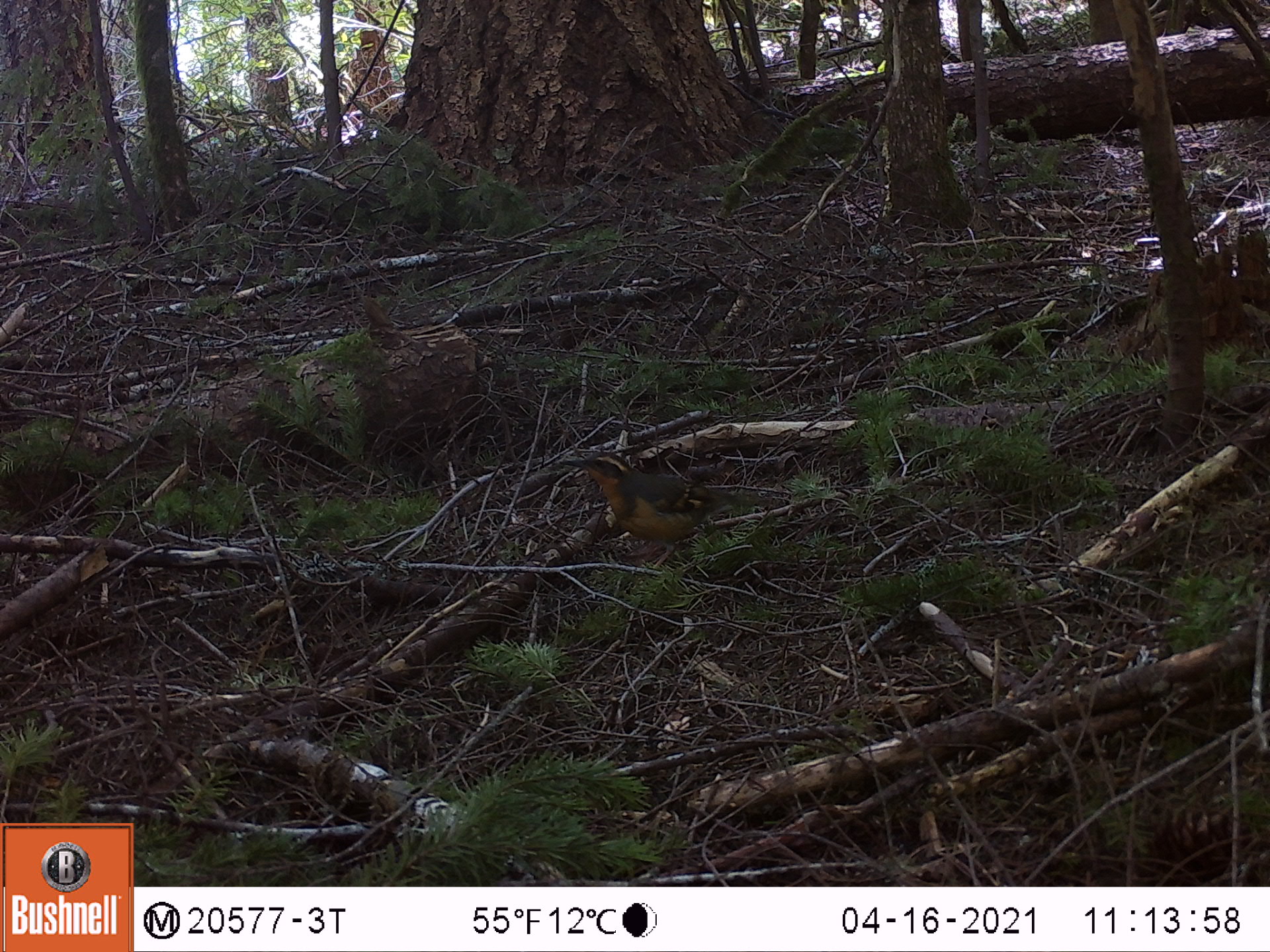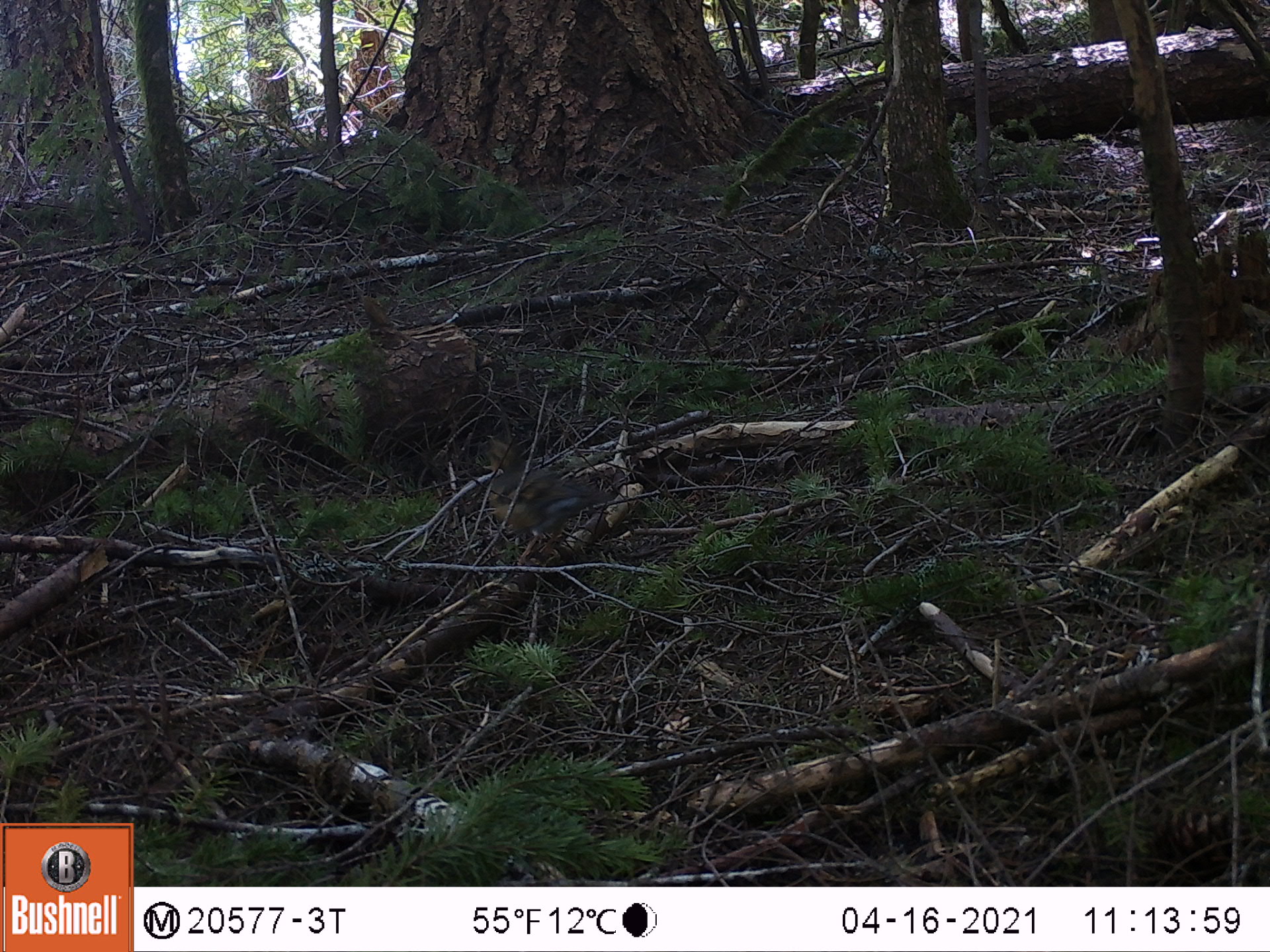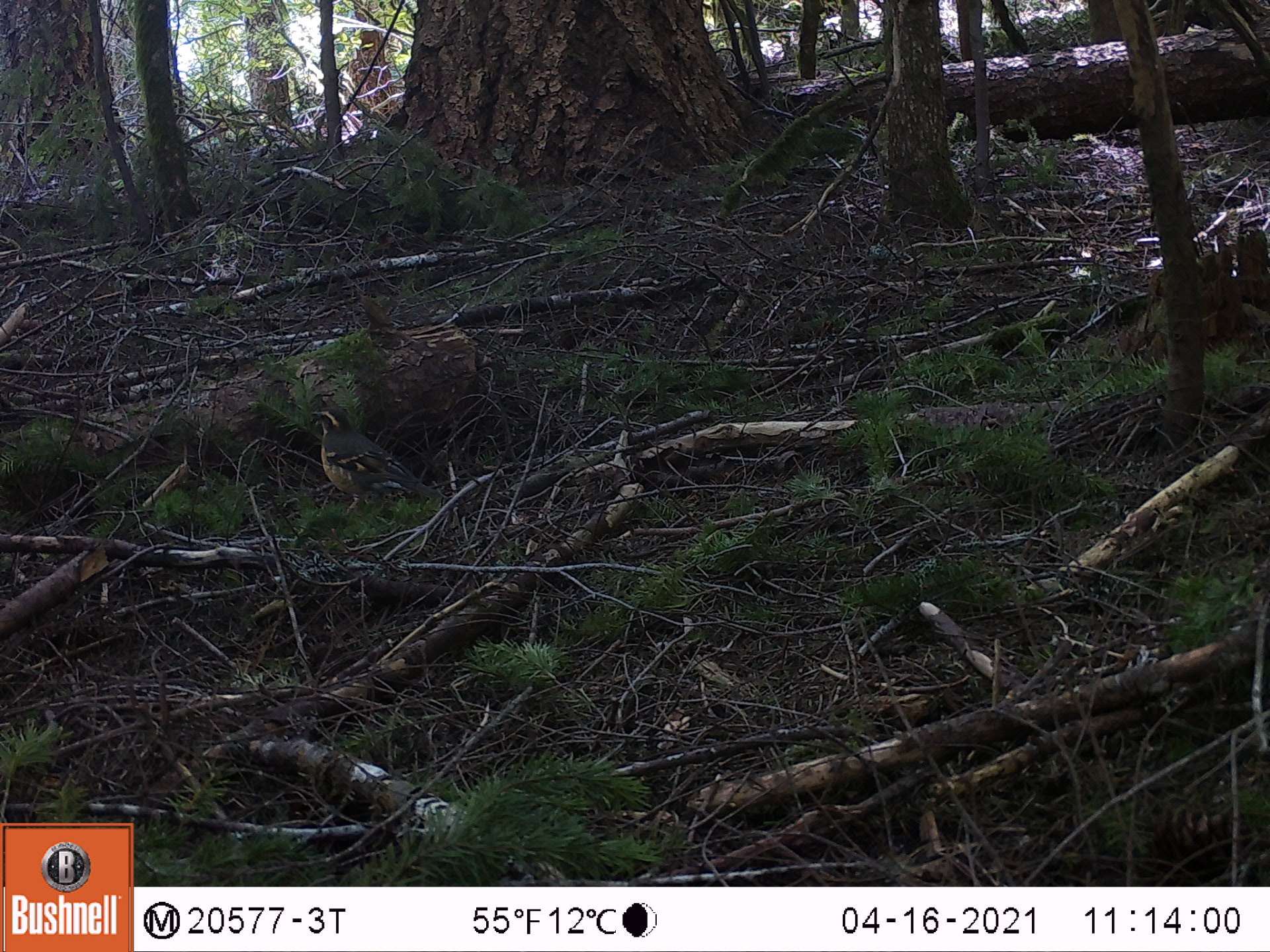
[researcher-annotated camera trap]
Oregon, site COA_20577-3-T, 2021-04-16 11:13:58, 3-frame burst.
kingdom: Animalia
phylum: Chordata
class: Aves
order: Passeriformes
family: Turdidae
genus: Ixoreus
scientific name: Ixoreus naevius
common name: varied thrush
Varied thrush (Ixoreus naevius).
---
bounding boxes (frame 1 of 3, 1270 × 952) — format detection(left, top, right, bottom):
varied thrush: detection(550, 449, 796, 574)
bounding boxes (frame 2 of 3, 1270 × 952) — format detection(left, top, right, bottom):
varied thrush: detection(463, 428, 620, 557)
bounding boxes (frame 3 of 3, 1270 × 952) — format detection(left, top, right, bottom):
varied thrush: detection(299, 393, 445, 532)